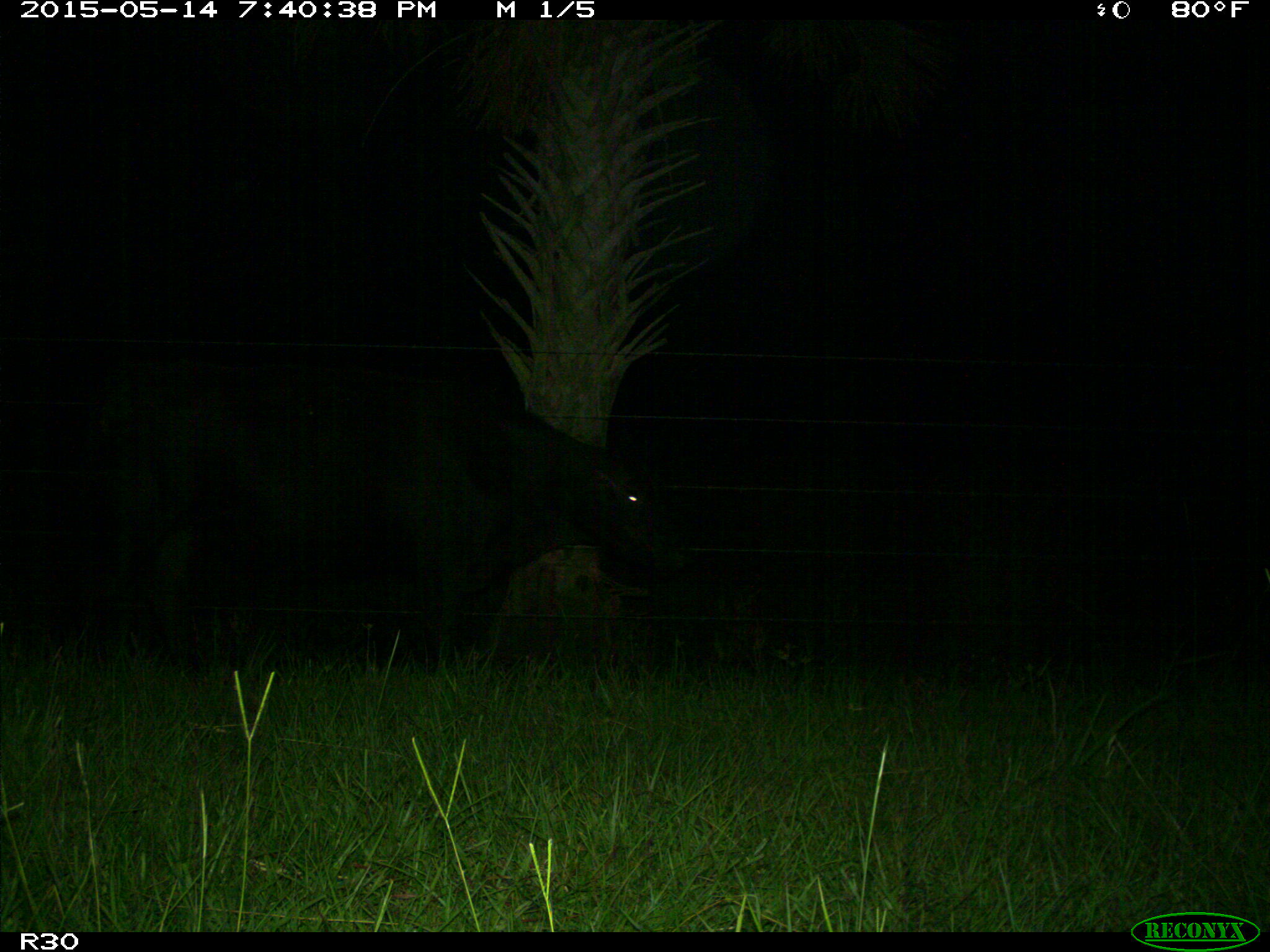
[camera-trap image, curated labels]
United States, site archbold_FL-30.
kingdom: Animalia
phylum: Chordata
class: Mammalia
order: Artiodactyla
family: Bovidae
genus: Bos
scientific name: Bos taurus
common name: domestic cow